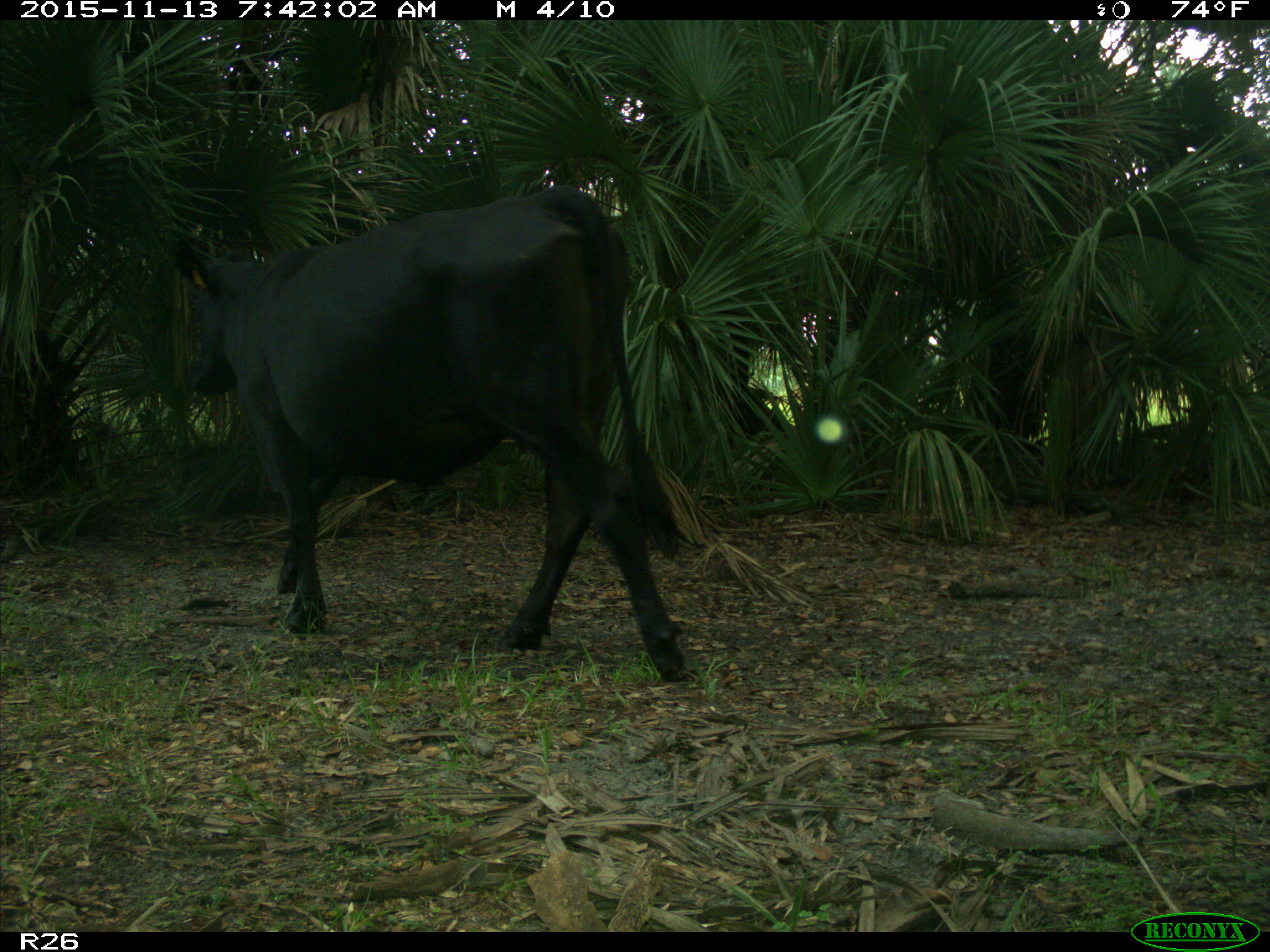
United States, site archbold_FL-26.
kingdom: Animalia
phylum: Chordata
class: Mammalia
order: Artiodactyla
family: Bovidae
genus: Bos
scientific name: Bos taurus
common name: domestic cow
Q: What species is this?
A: Bos taurus (domestic cow).